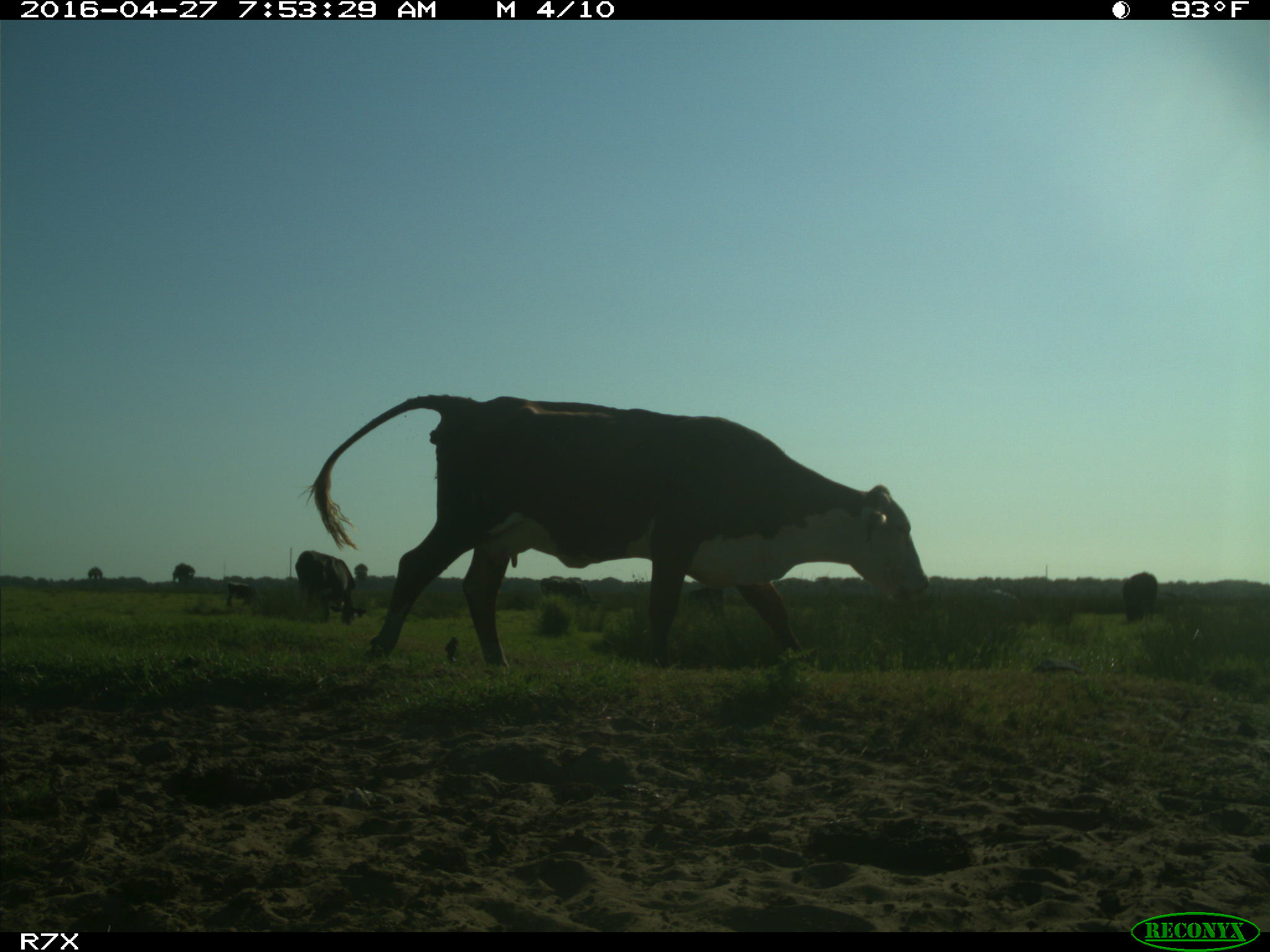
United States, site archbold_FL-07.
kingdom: Animalia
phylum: Chordata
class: Mammalia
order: Artiodactyla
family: Bovidae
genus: Bos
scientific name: Bos taurus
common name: domestic cow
Bos taurus (domestic cow).